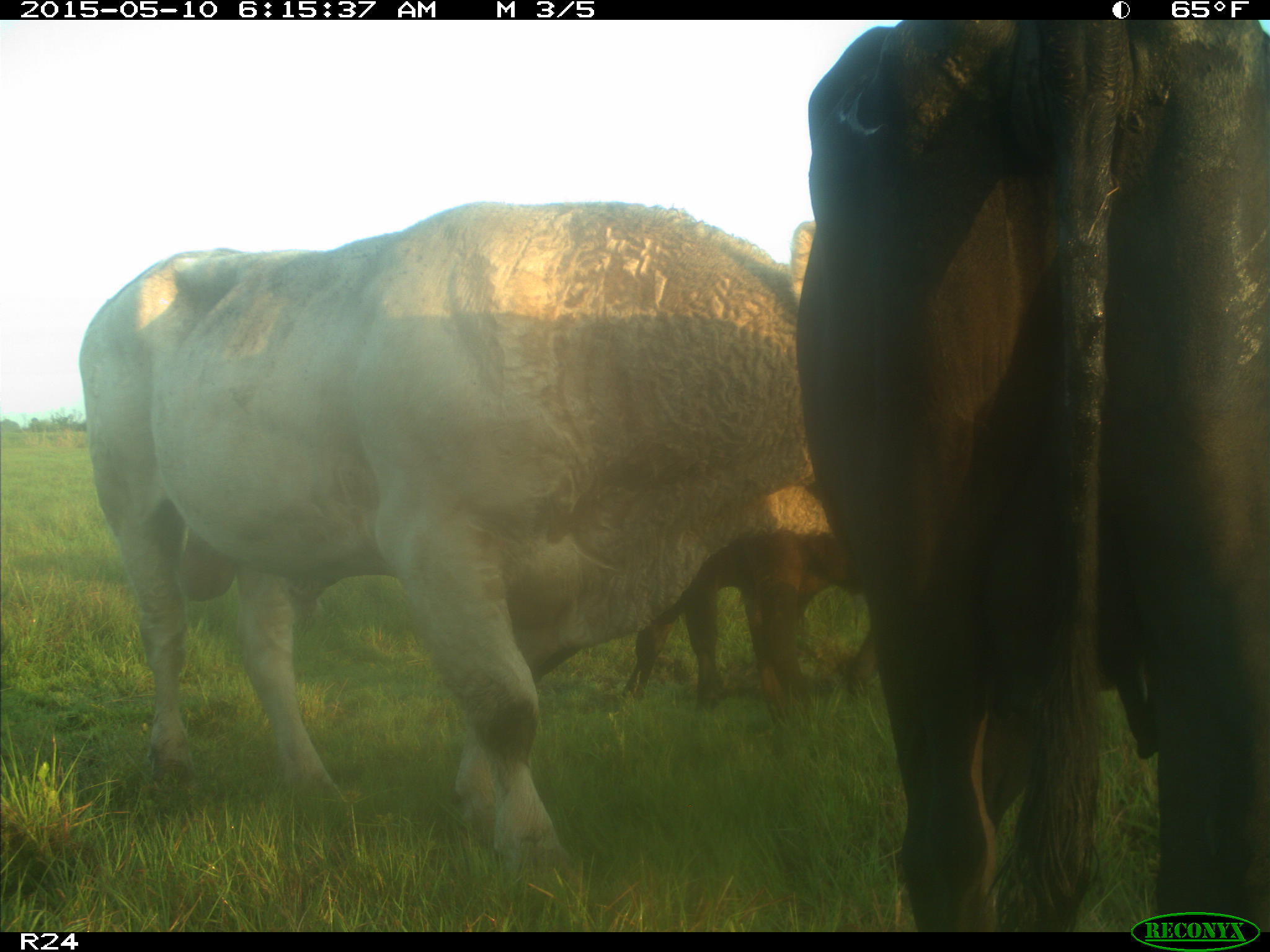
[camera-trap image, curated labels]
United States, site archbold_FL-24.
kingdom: Animalia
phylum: Chordata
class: Mammalia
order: Artiodactyla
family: Bovidae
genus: Bos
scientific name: Bos taurus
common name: domestic cow